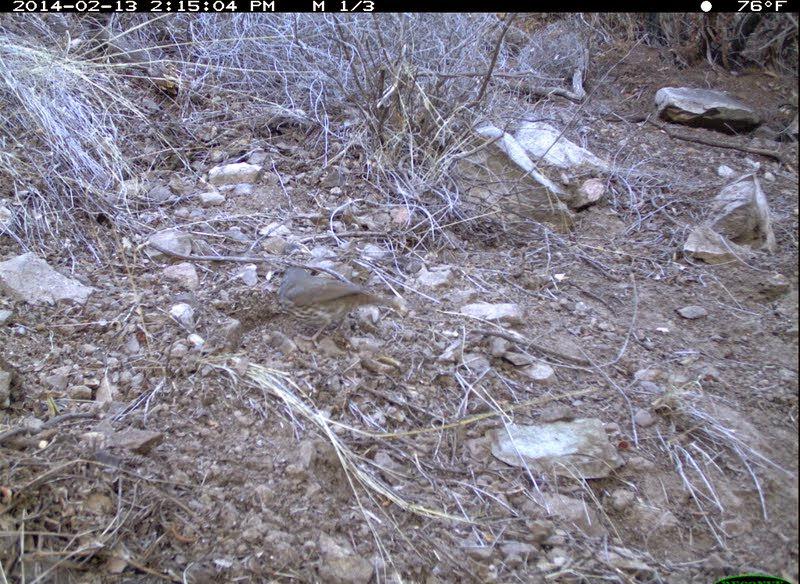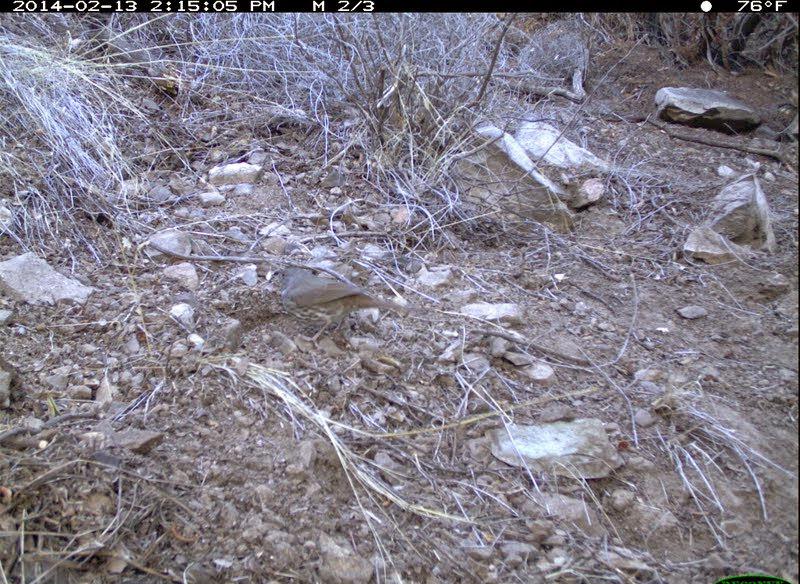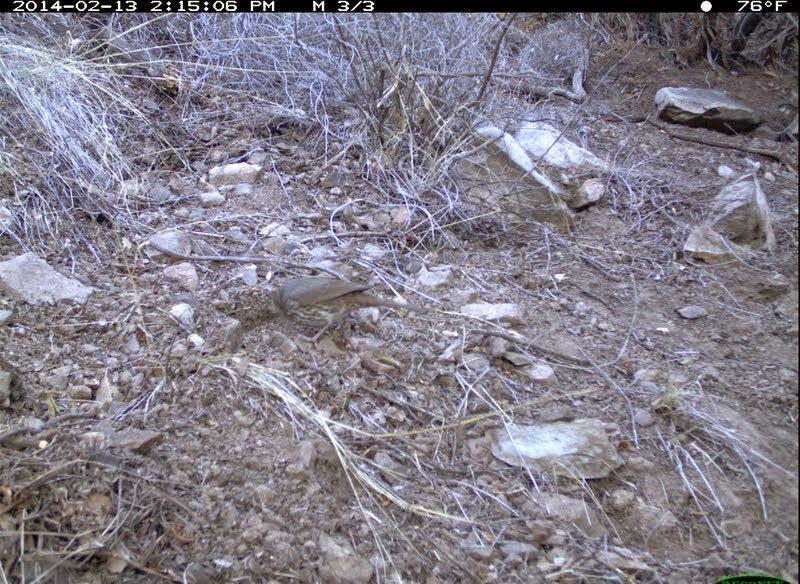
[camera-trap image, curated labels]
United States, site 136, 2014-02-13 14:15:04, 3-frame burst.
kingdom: Animalia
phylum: Chordata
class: Aves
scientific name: Aves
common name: bird